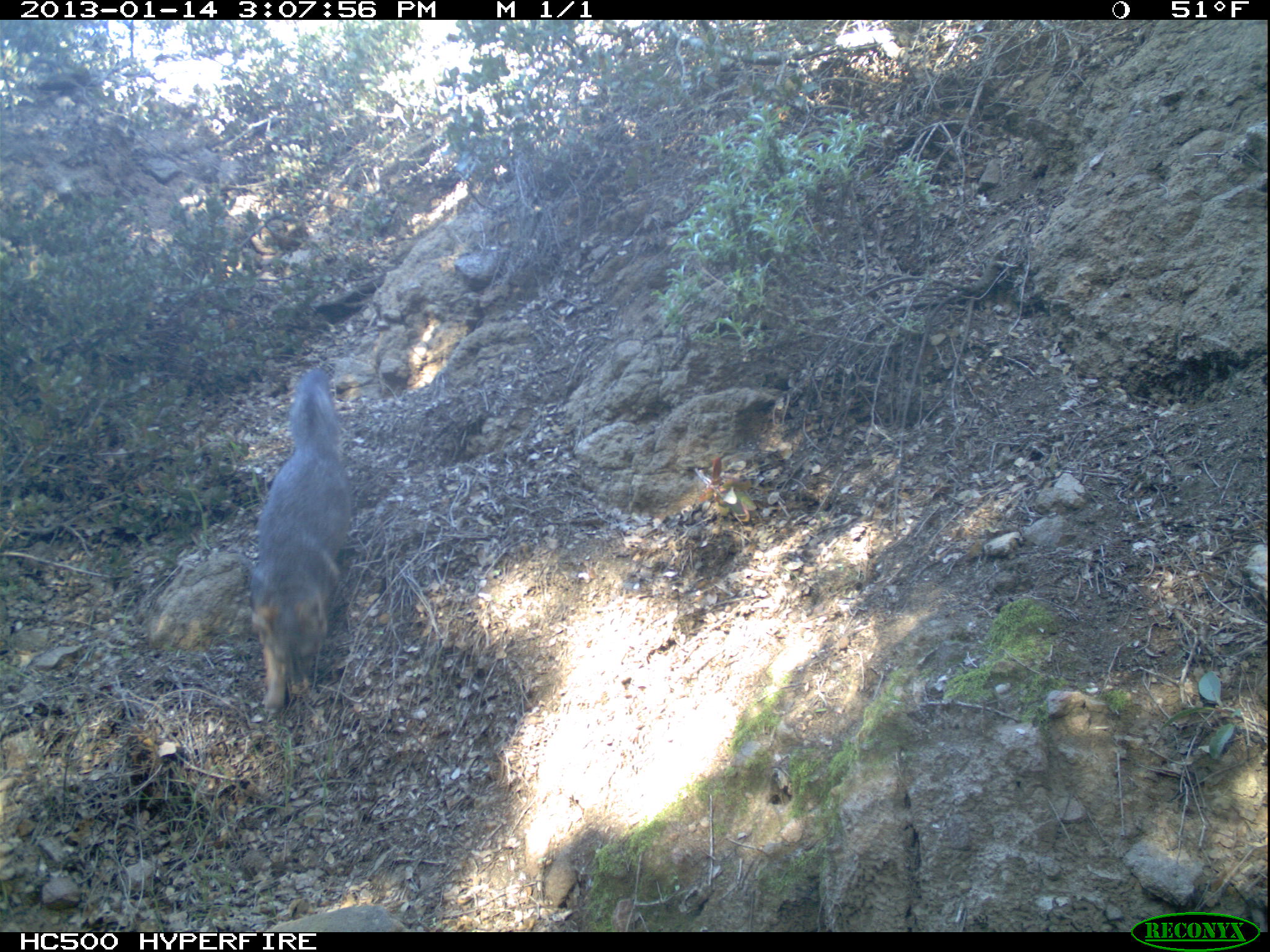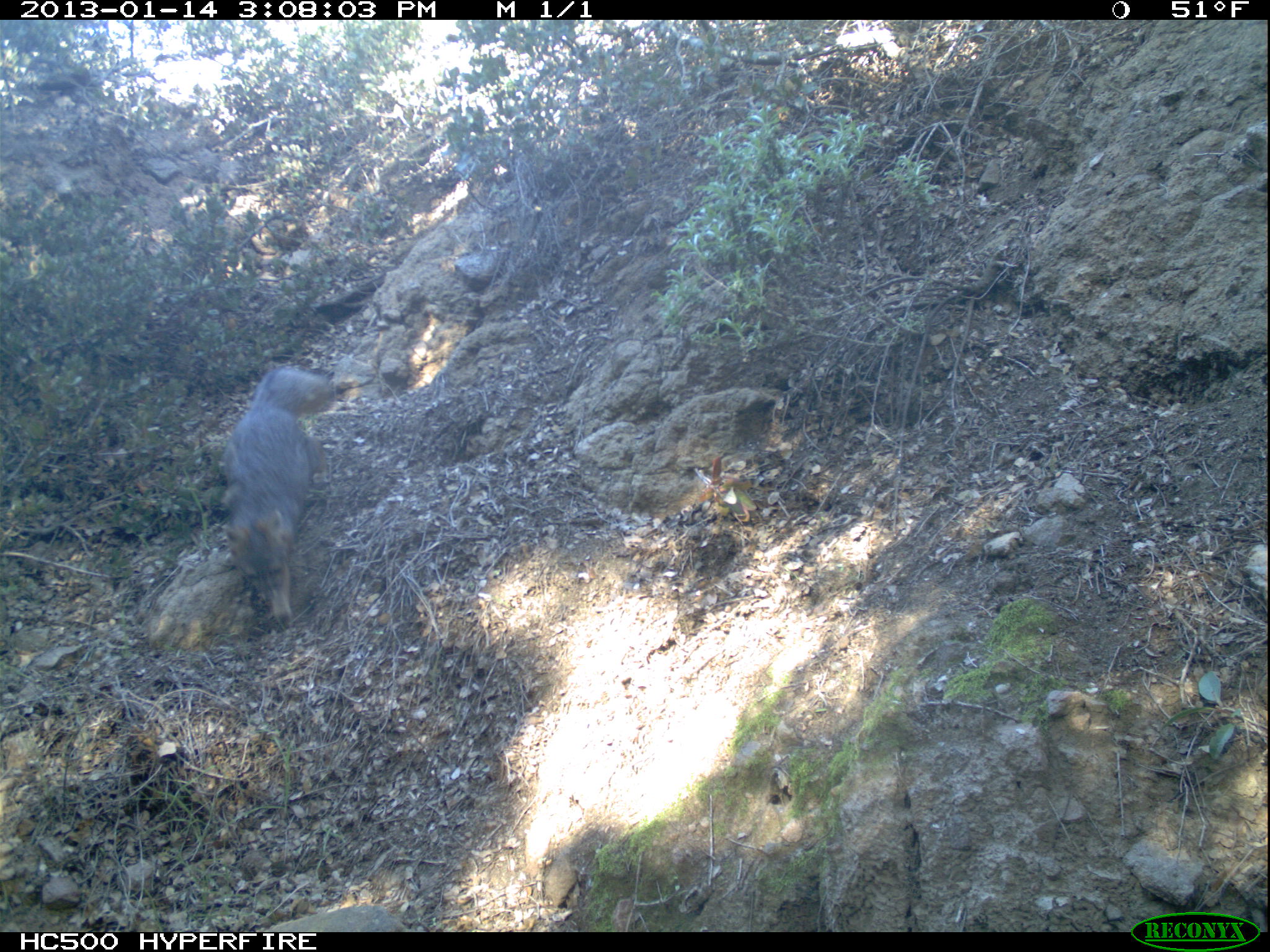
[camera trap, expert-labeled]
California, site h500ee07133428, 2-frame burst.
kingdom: Animalia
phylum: Chordata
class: Mammalia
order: Carnivora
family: Canidae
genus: Urocyon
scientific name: Urocyon littoralis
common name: island fox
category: fox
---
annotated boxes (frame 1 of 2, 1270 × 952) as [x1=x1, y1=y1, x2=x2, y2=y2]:
fox: [x1=245, y1=366, x2=350, y2=716]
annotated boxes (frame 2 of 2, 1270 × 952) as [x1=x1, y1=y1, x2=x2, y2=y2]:
fox: [x1=216, y1=368, x2=336, y2=629]